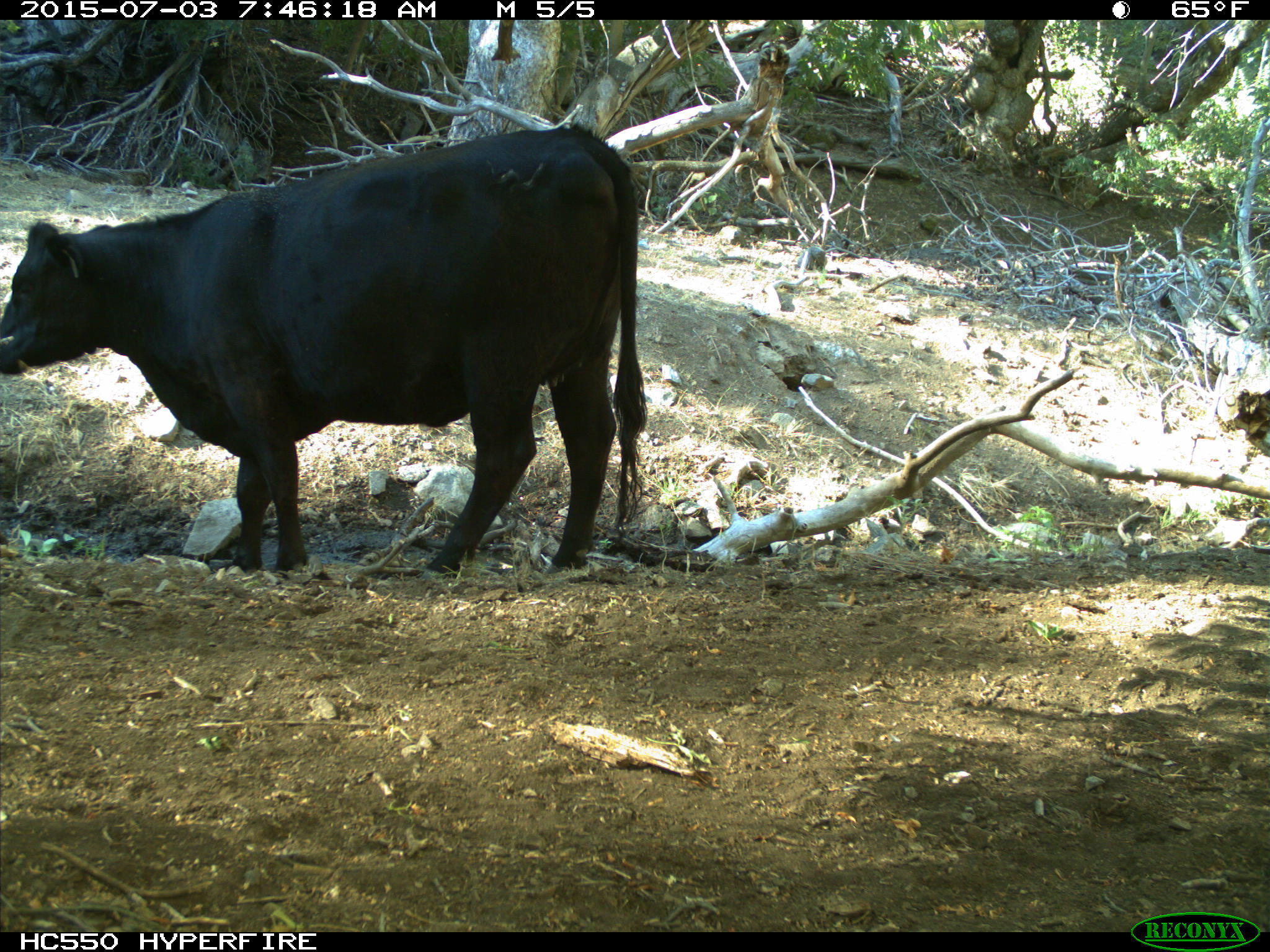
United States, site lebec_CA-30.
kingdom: Animalia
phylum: Chordata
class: Mammalia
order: Artiodactyla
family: Bovidae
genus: Bos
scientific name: Bos taurus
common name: domestic cow